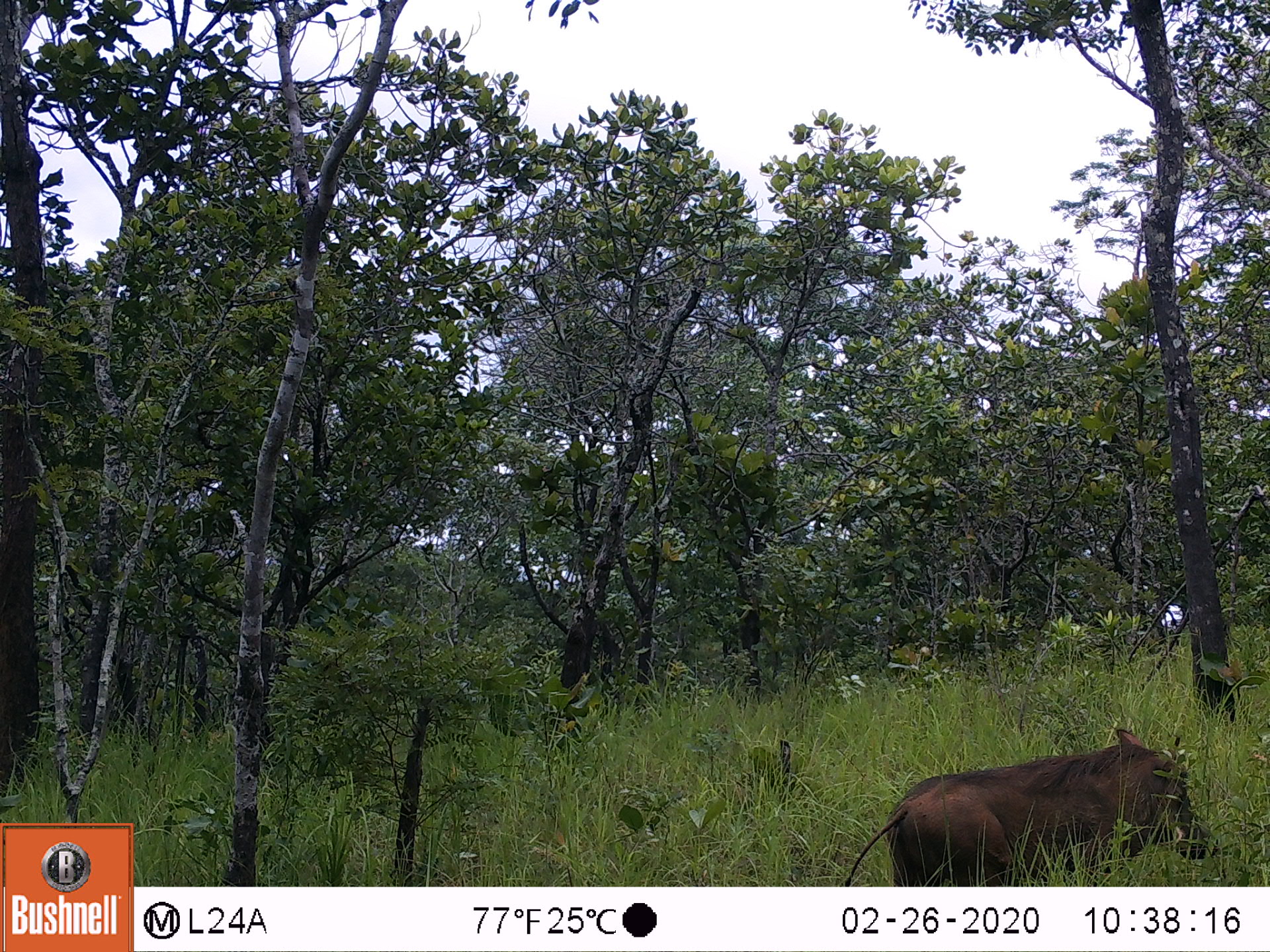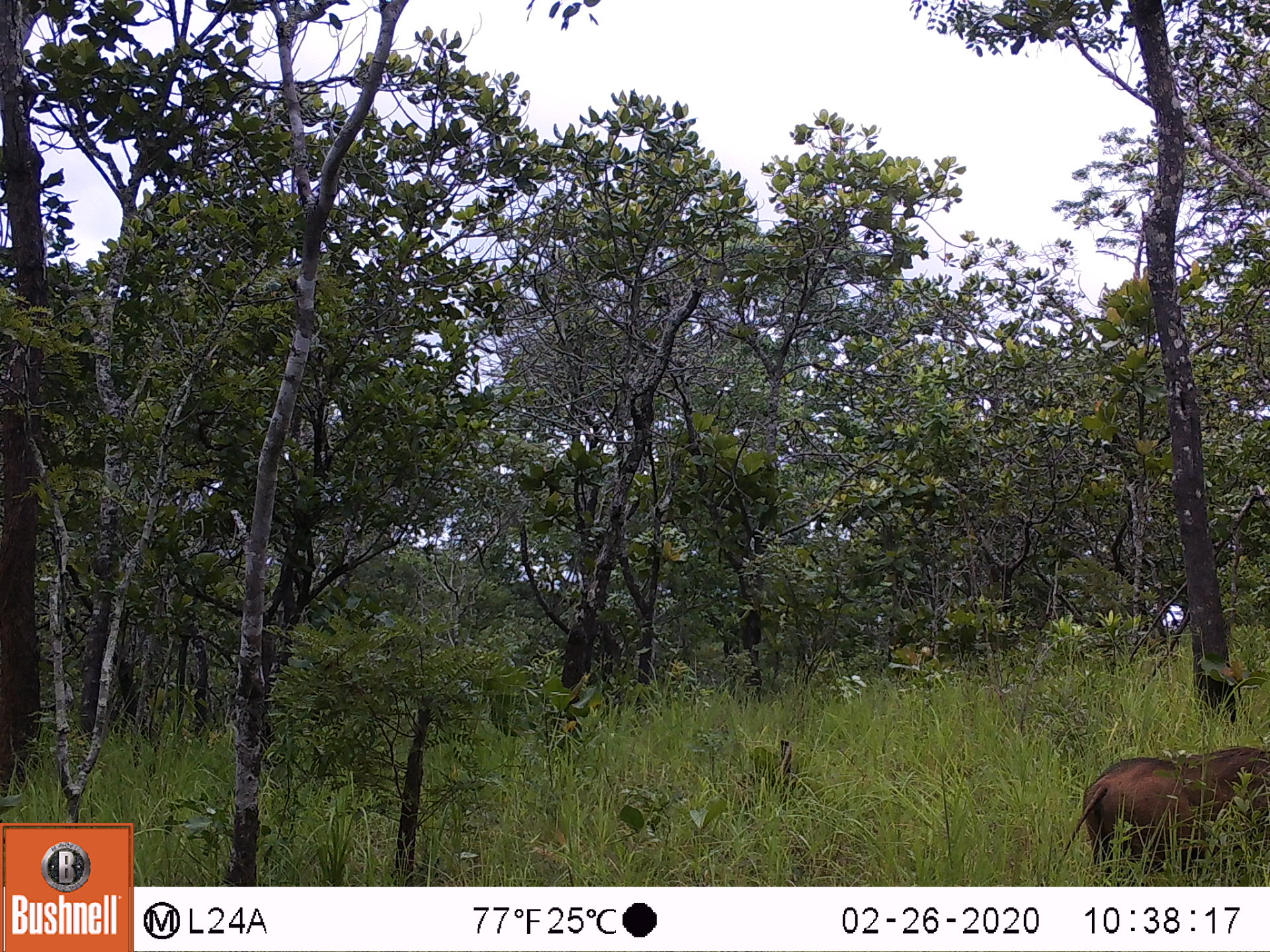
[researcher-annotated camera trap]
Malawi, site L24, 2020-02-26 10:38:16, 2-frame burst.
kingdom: Animalia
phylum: Chordata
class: Mammalia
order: Artiodactyla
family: Suidae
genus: Phacochoerus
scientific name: Phacochoerus africanus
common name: common warthog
Common warthog (Phacochoerus africanus), count 1.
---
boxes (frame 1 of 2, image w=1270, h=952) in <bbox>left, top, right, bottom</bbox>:
common warthog: <bbox>838, 725, 1214, 883</bbox>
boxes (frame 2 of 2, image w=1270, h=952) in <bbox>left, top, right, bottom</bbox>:
common warthog: <bbox>1047, 747, 1262, 882</bbox>